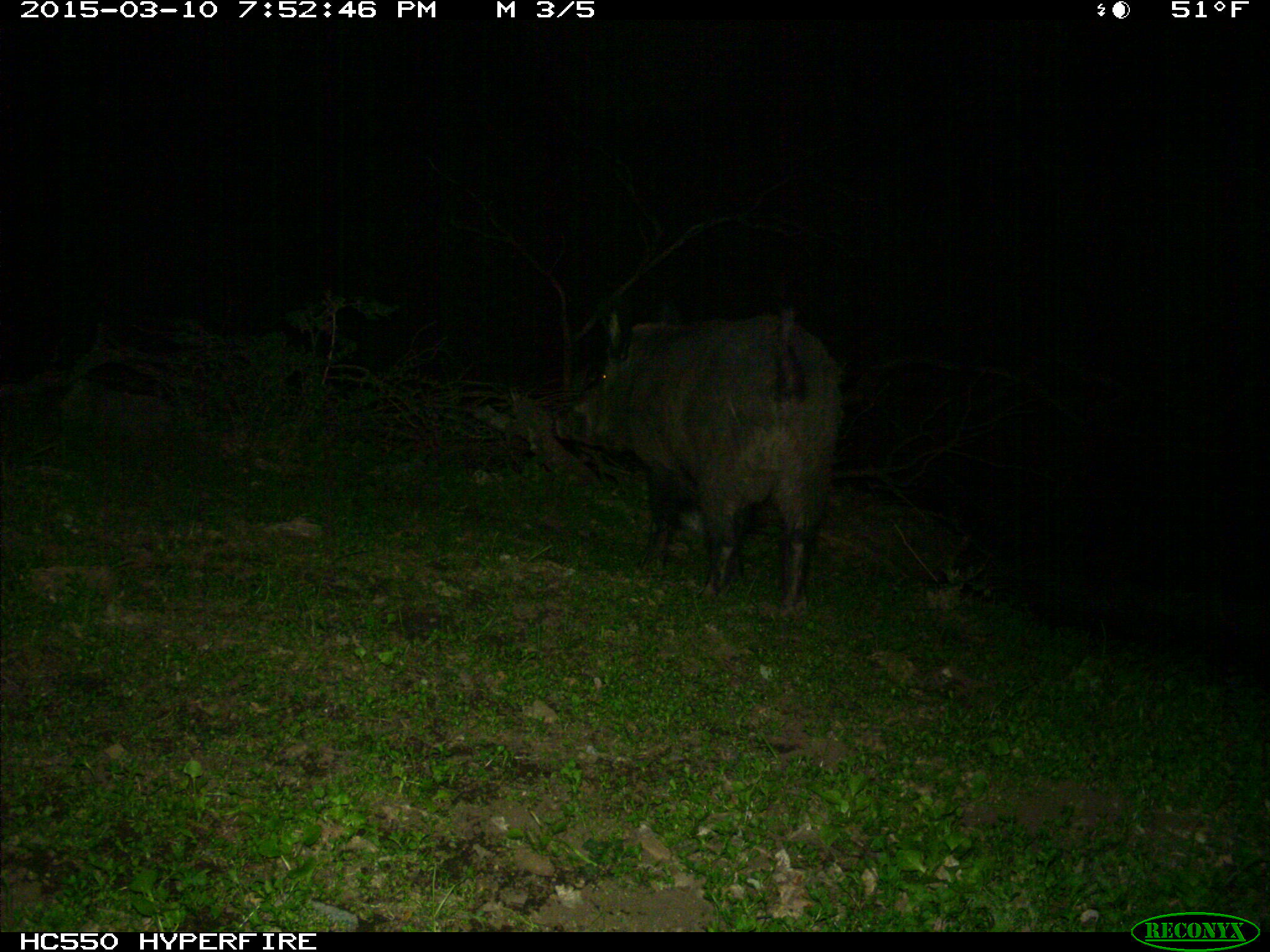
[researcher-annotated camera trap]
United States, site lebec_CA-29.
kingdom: Animalia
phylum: Chordata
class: Mammalia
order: Artiodactyla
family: Suidae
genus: Sus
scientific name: Sus scrofa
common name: wild boar